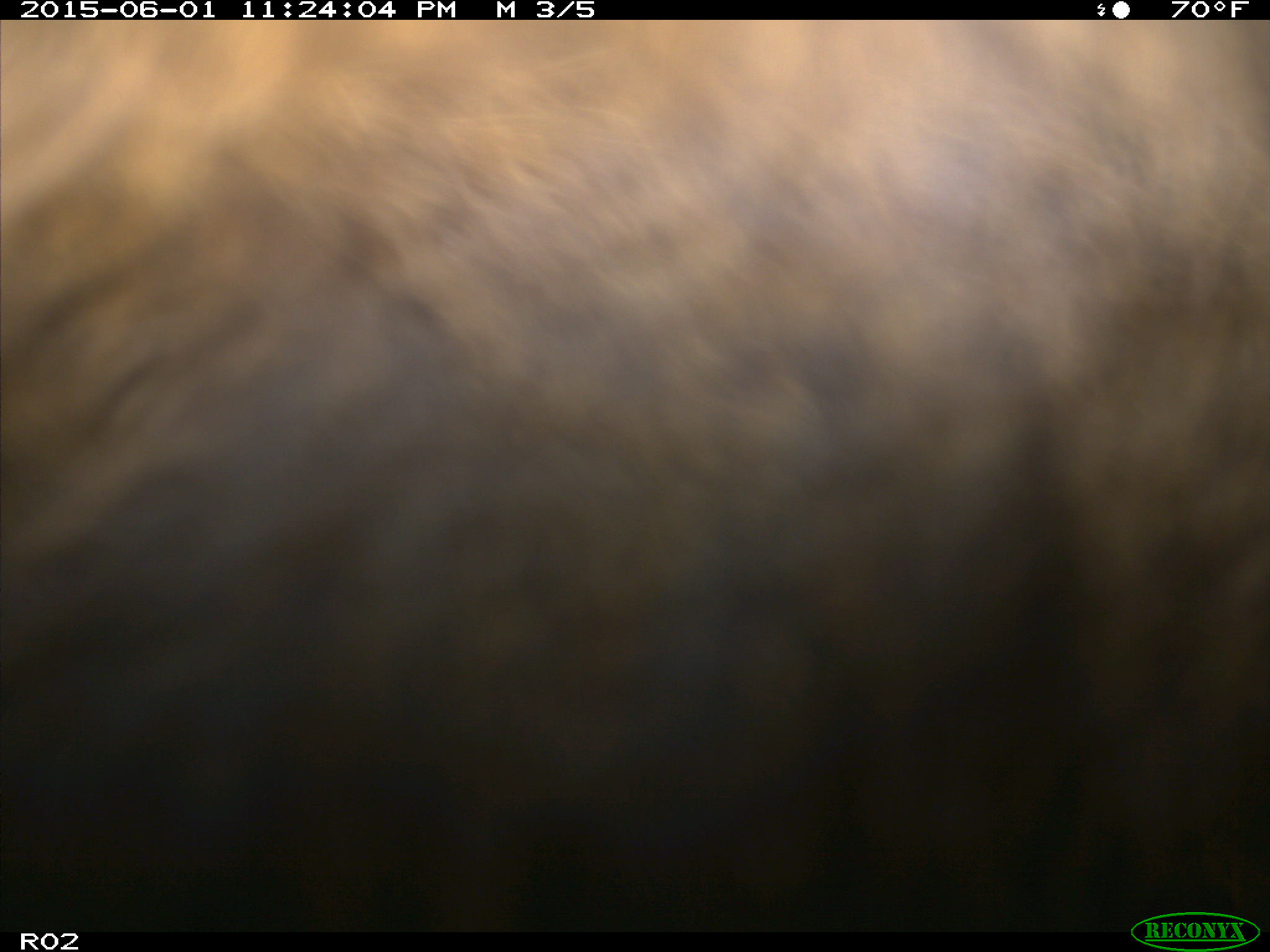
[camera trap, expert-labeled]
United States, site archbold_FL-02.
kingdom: Animalia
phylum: Chordata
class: Mammalia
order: Artiodactyla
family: Bovidae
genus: Bos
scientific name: Bos taurus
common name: domestic cow